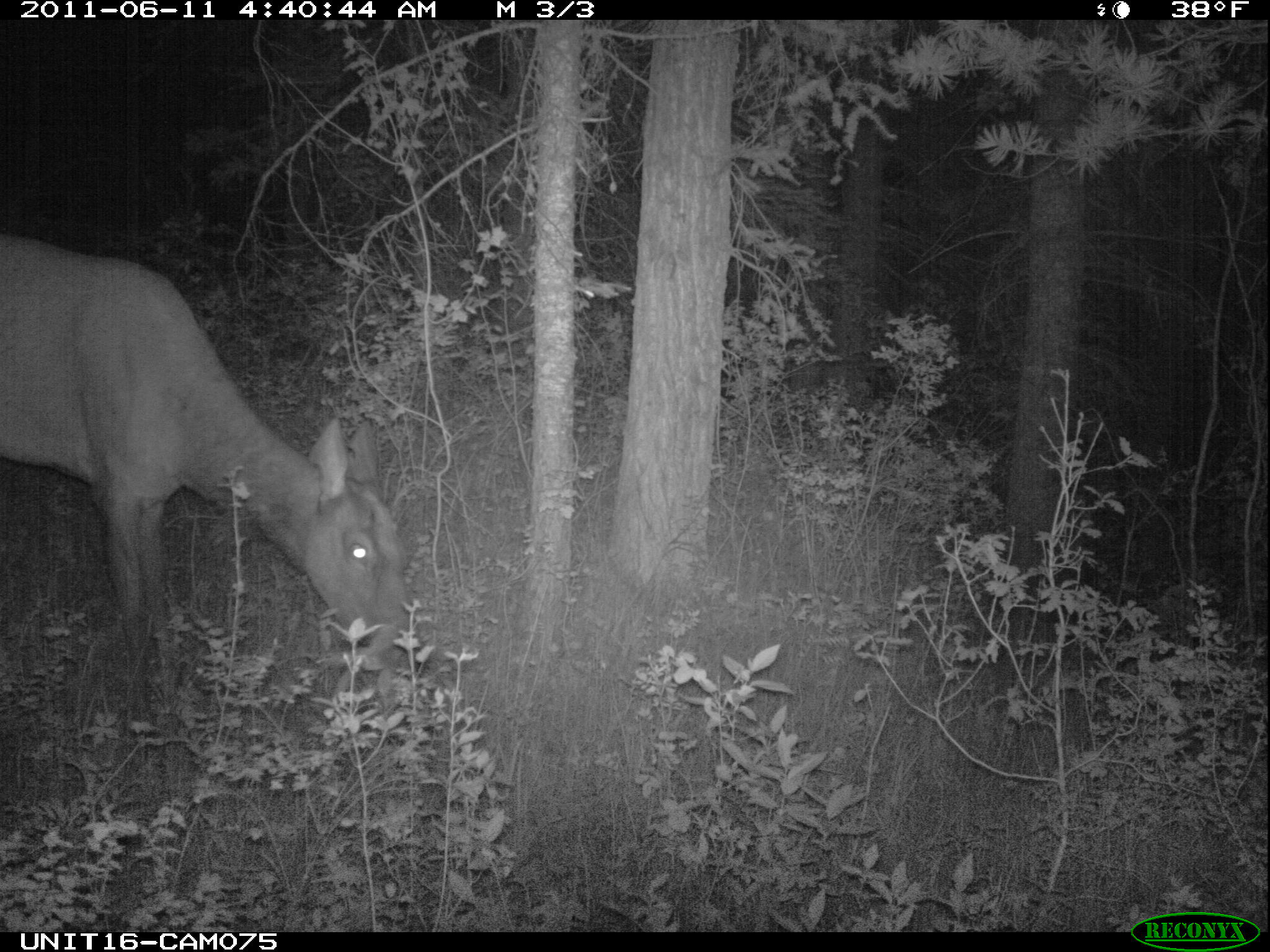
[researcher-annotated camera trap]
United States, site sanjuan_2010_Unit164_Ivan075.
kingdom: Animalia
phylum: Chordata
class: Mammalia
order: Artiodactyla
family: Cervidae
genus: Cervus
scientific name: Cervus elaphus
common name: red deer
Cervus elaphus (red deer).